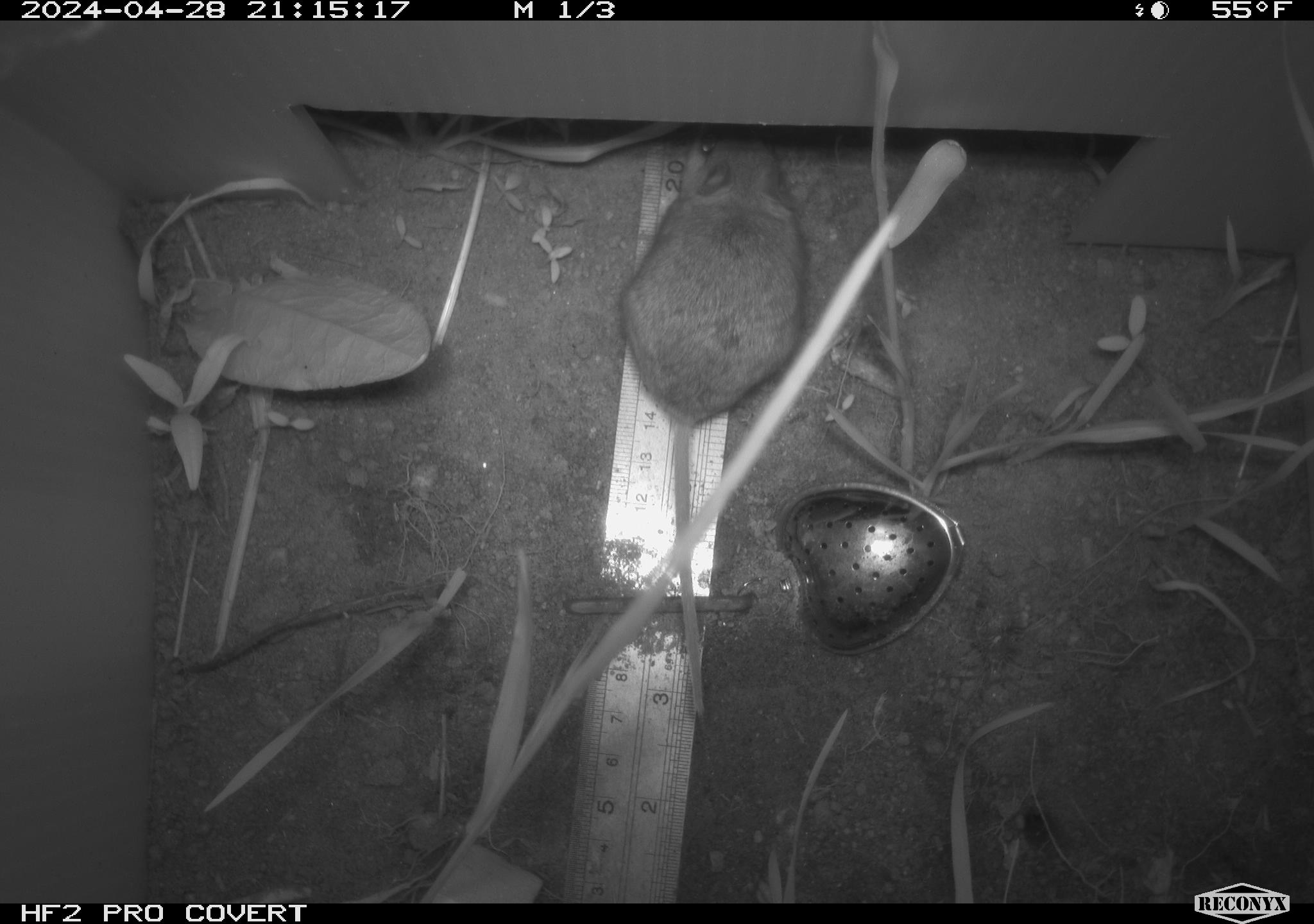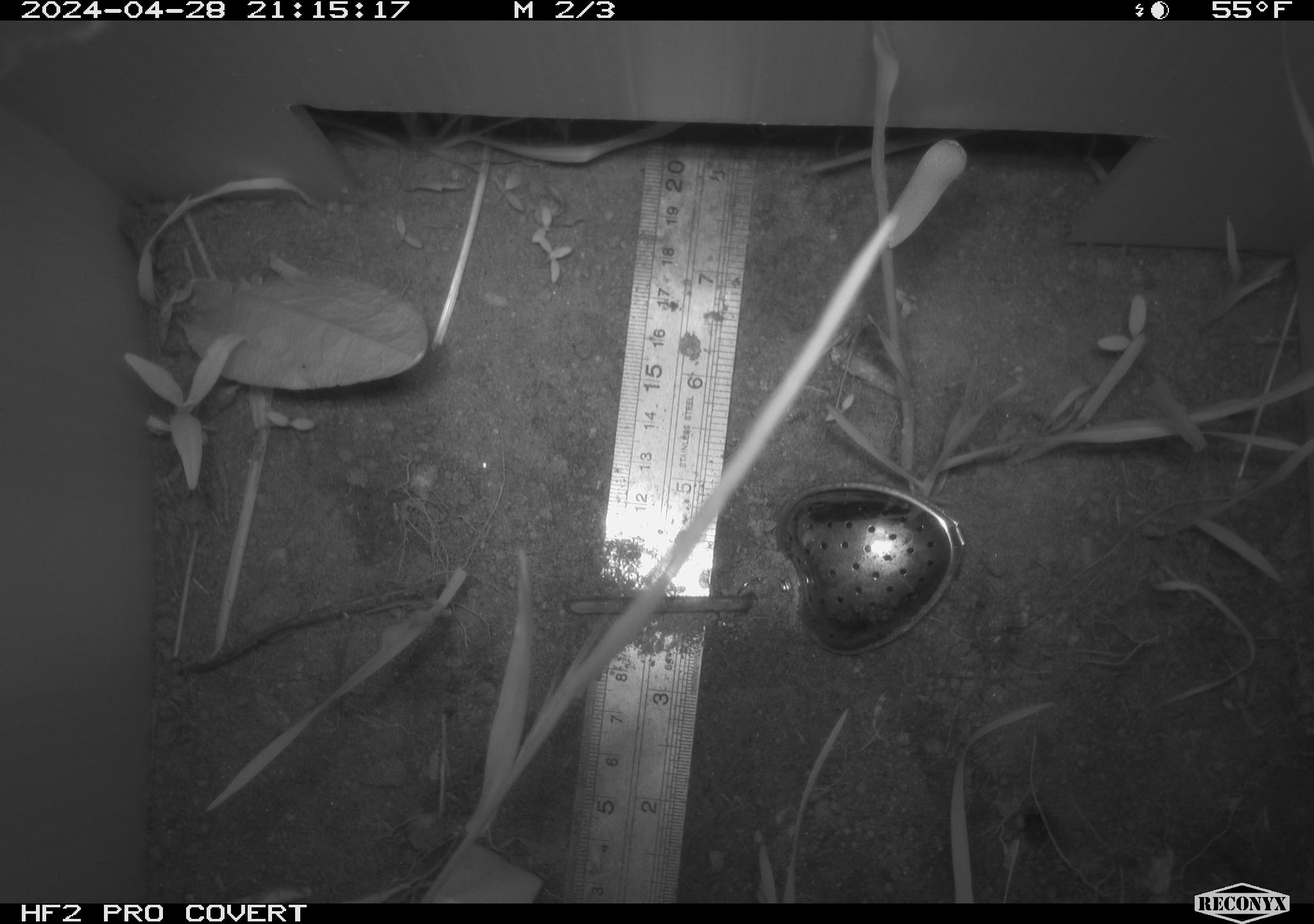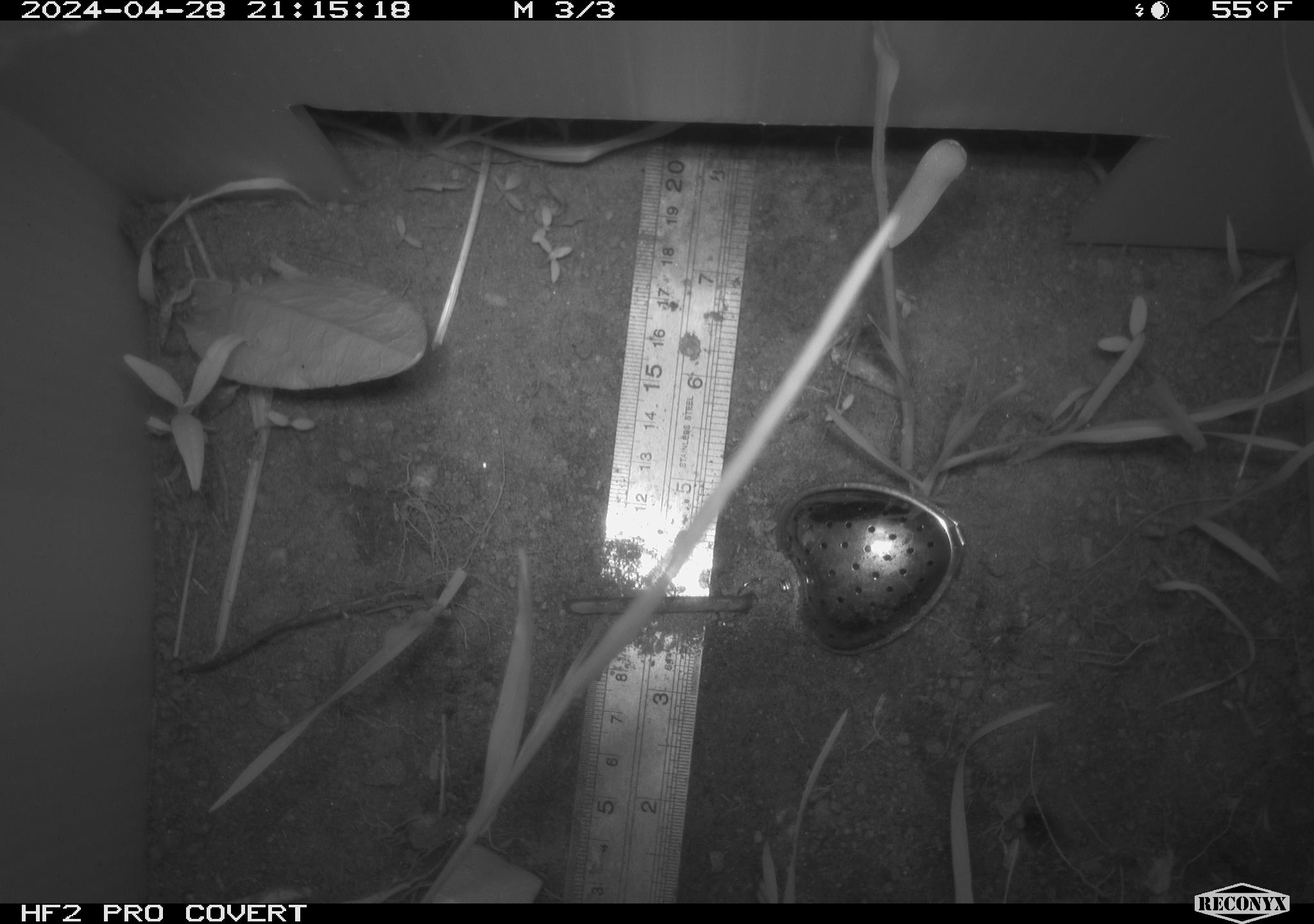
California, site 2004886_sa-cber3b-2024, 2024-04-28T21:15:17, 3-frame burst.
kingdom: Animalia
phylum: Chordata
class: Mammalia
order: Rodentia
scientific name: Rodentia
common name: mouse species